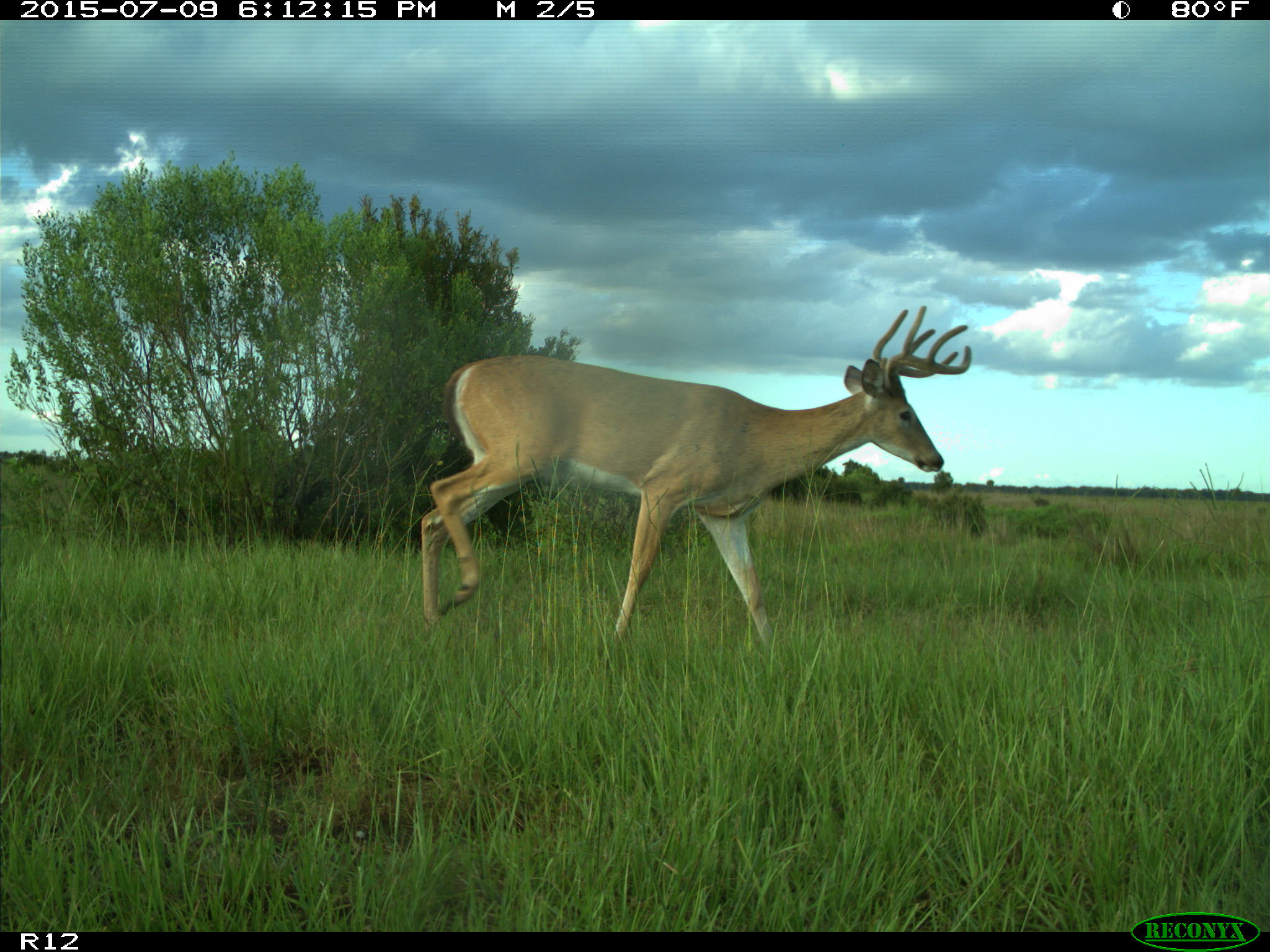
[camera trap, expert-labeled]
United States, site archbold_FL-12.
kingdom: Animalia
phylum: Chordata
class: Mammalia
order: Artiodactyla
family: Cervidae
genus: Odocoileus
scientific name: Odocoileus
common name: deer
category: unidentified deer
Unidentified deer (deer) (Odocoileus).